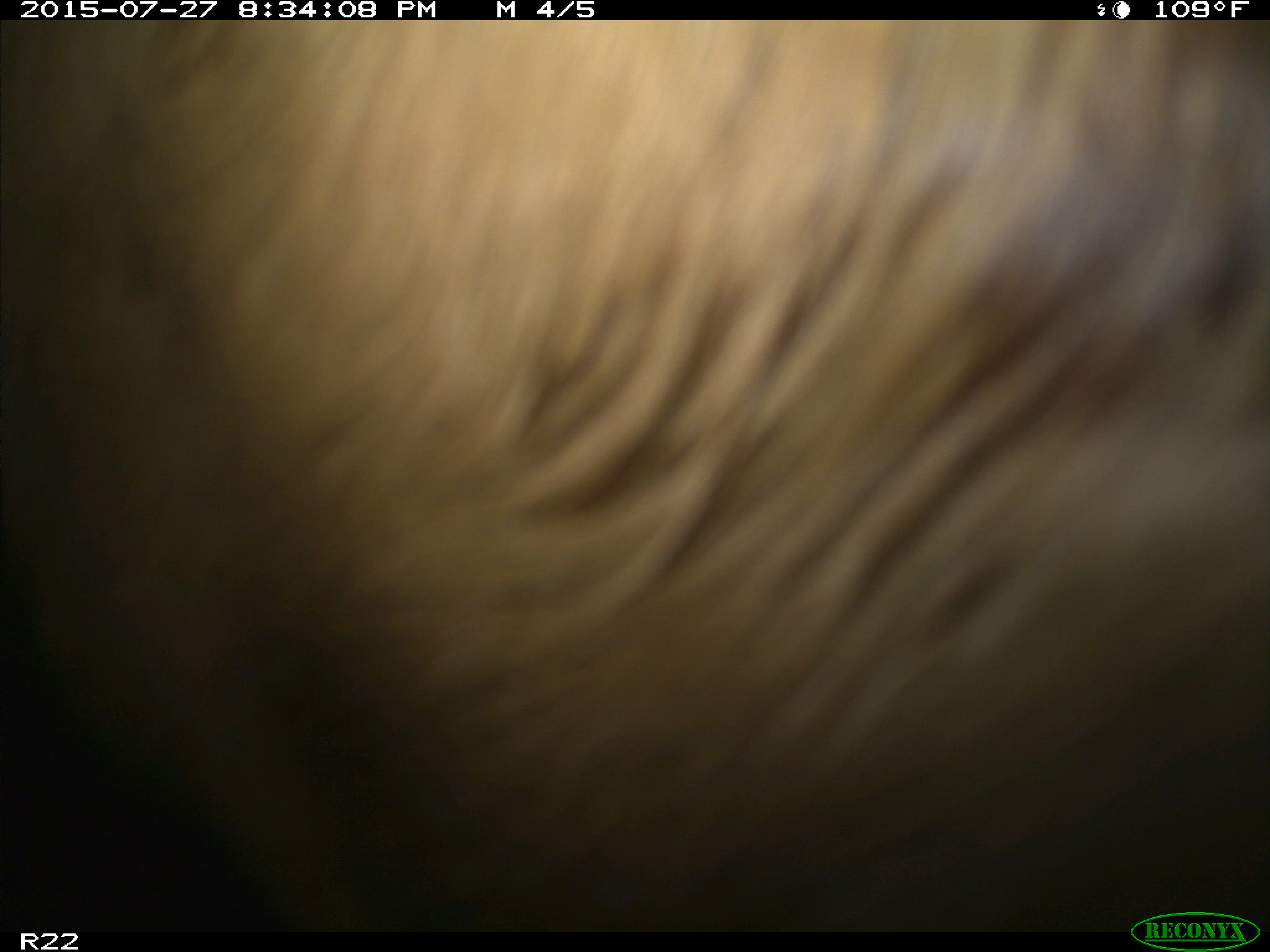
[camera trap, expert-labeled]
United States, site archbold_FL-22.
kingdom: Animalia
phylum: Chordata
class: Mammalia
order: Artiodactyla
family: Bovidae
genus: Bos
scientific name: Bos taurus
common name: domestic cow